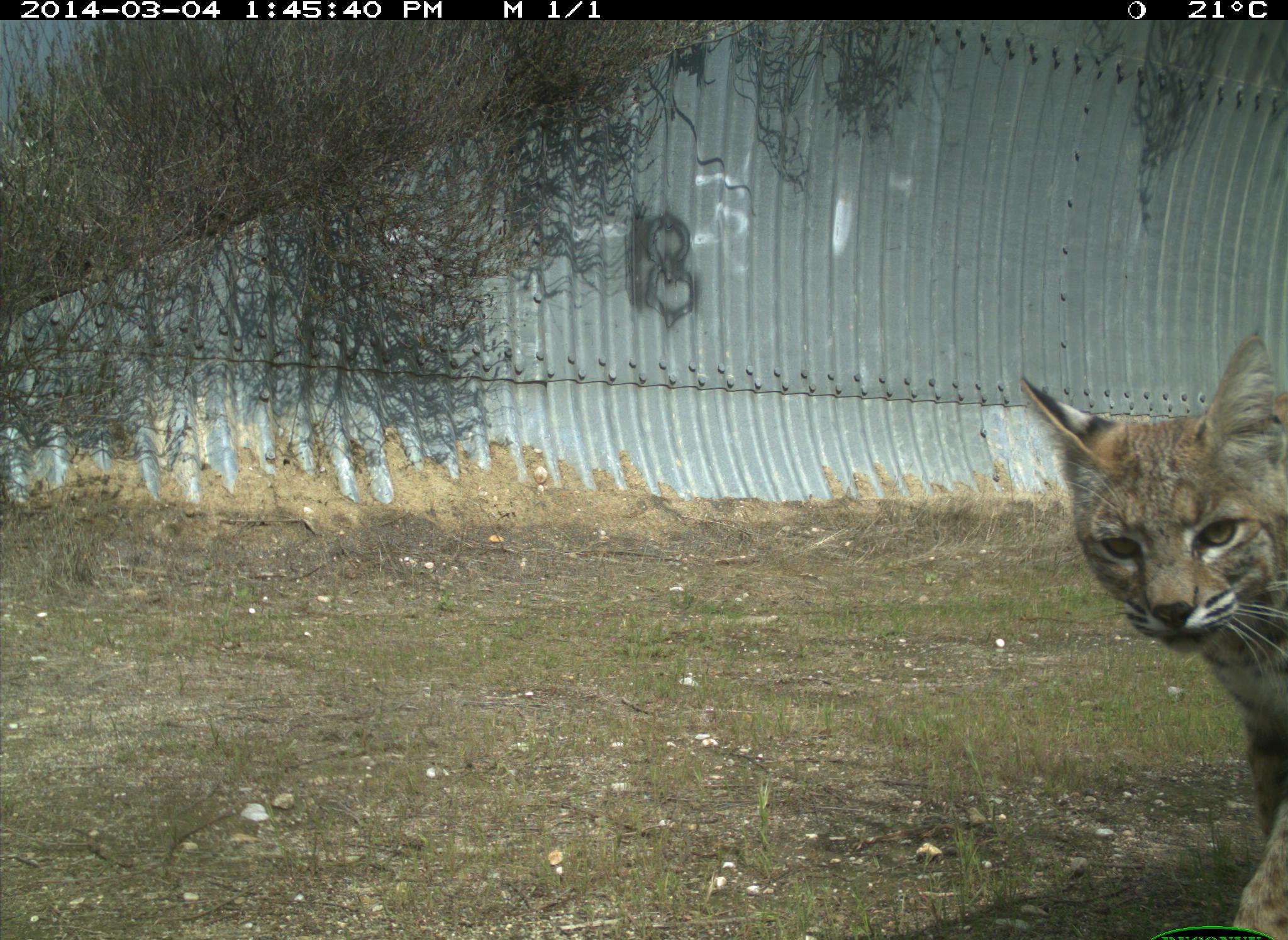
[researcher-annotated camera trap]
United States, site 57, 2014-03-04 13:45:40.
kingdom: Animalia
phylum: Chordata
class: Mammalia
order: Carnivora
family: Felidae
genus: Lynx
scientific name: Lynx rufus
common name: bobcat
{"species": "bobcat (Lynx rufus)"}